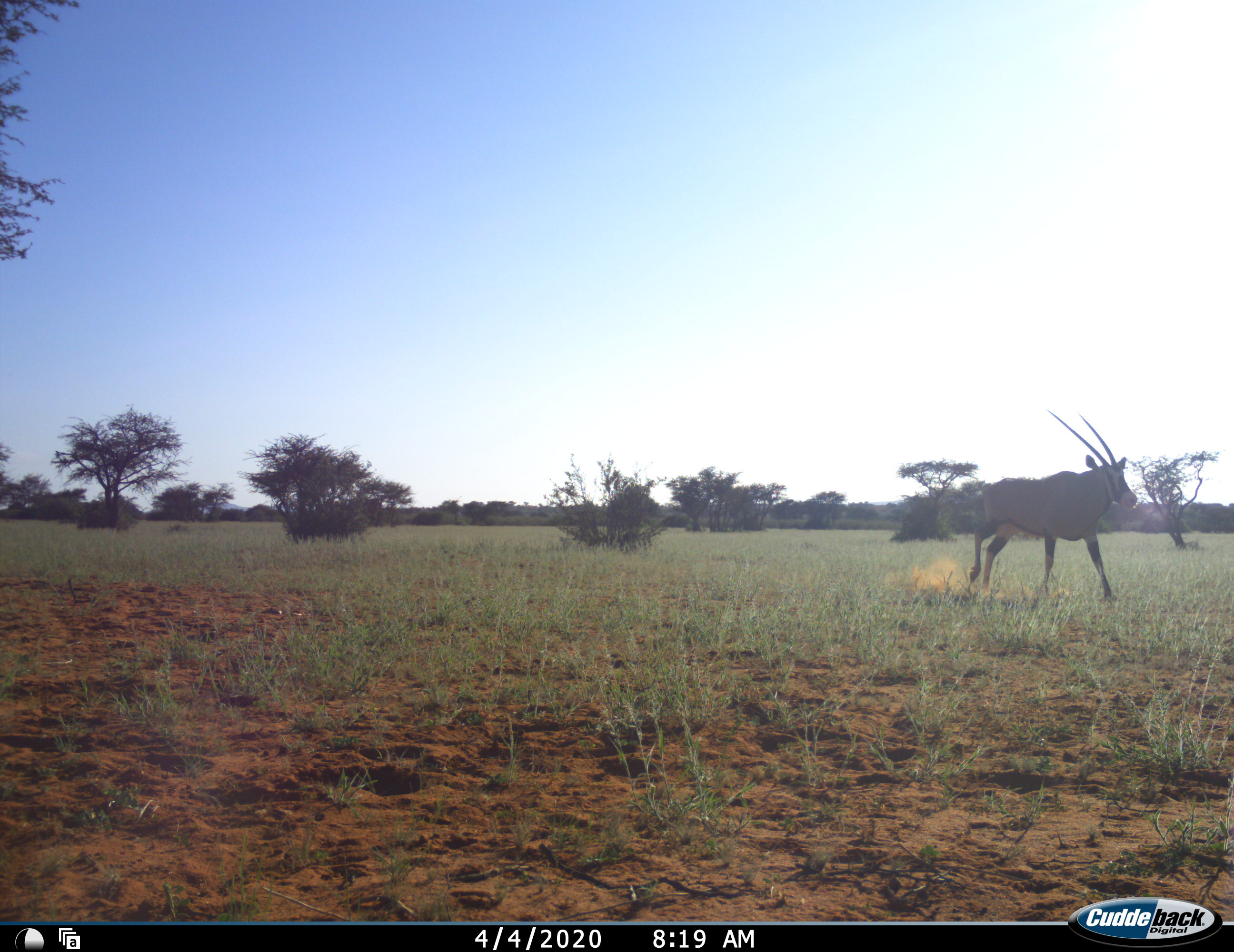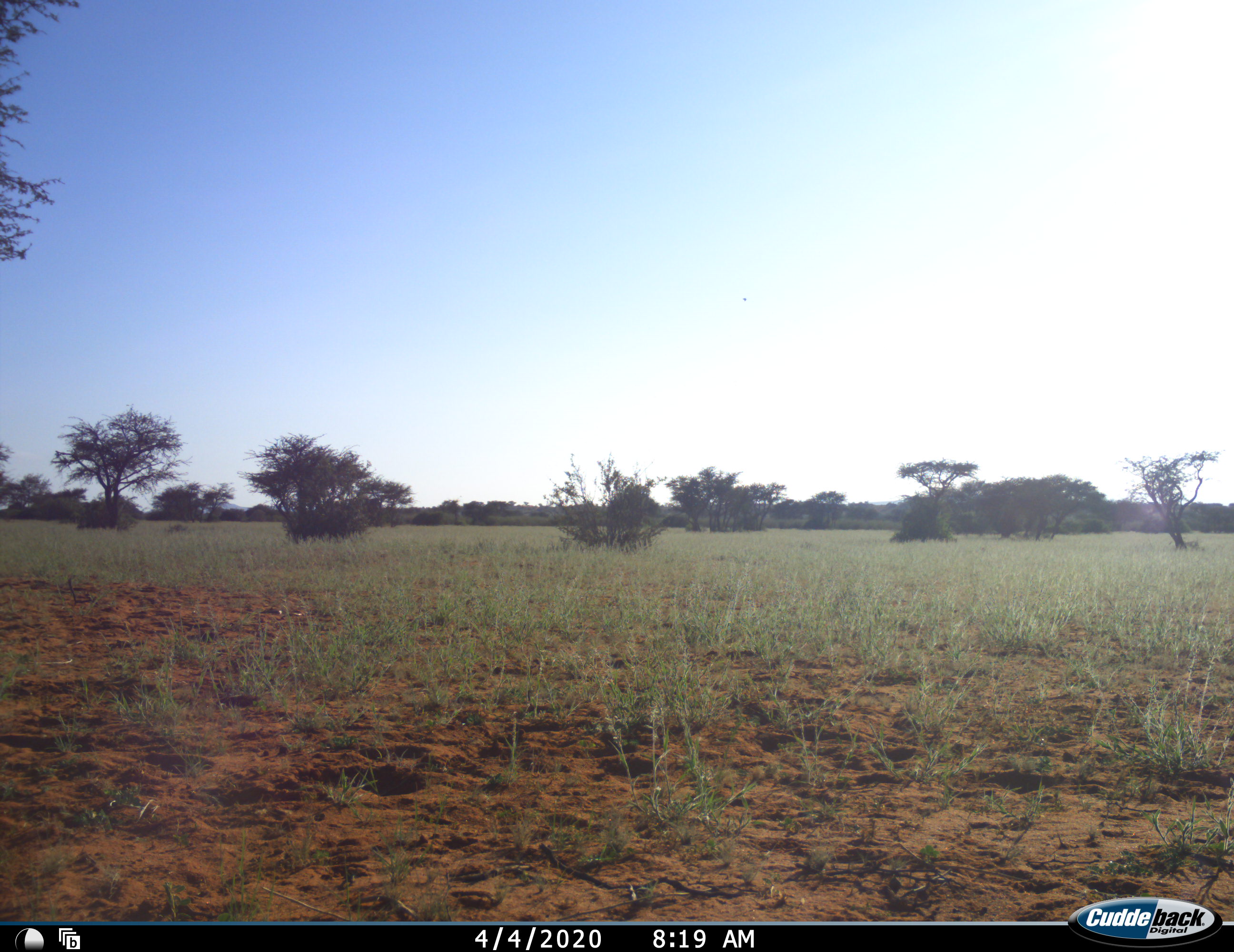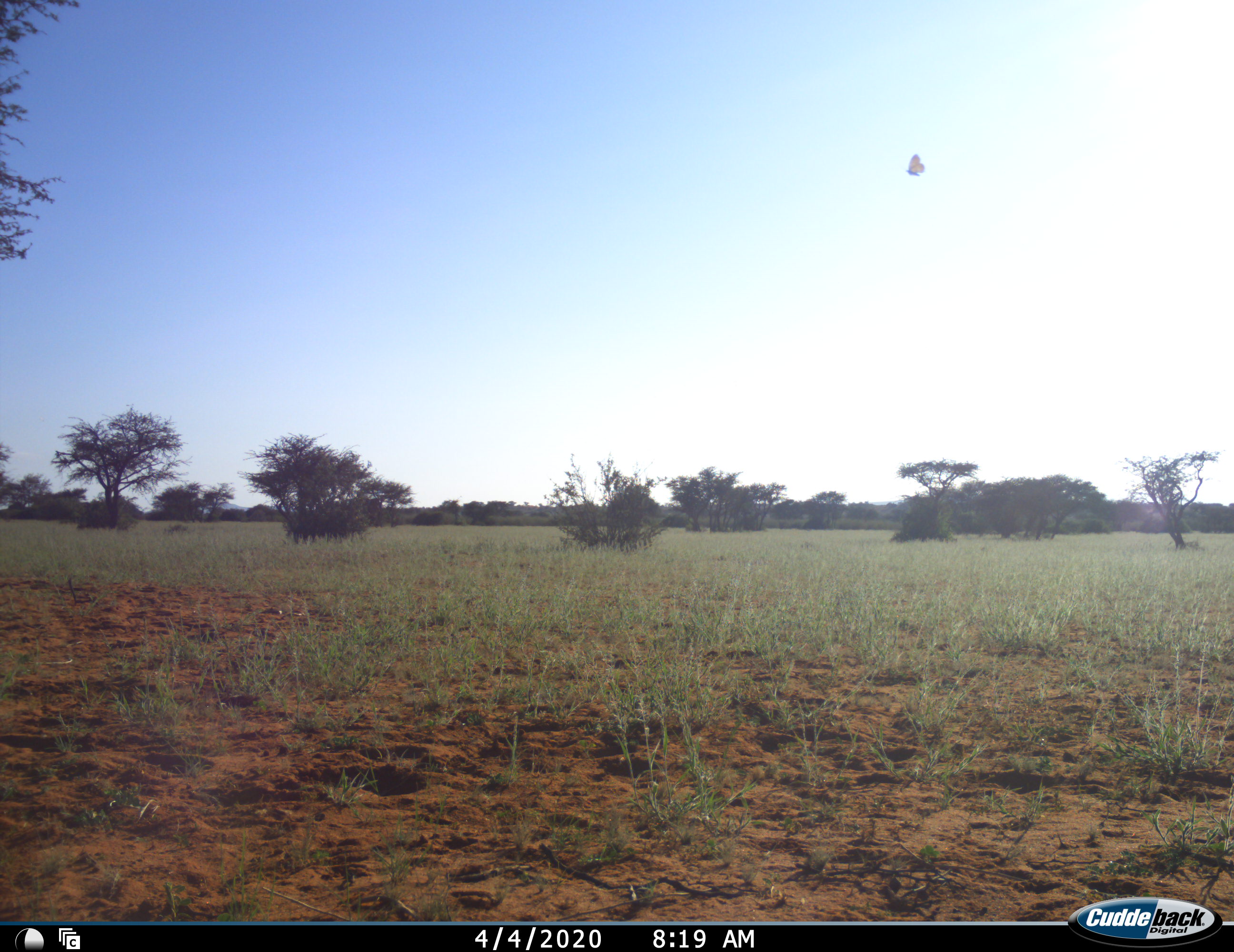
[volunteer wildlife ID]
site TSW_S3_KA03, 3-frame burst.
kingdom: Animalia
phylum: Chordata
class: Mammalia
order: Artiodactyla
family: Bovidae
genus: Oryx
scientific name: Oryx gazella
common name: gemsbok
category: oryx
Oryx (gemsbok) (Oryx gazella), count 1. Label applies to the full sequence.